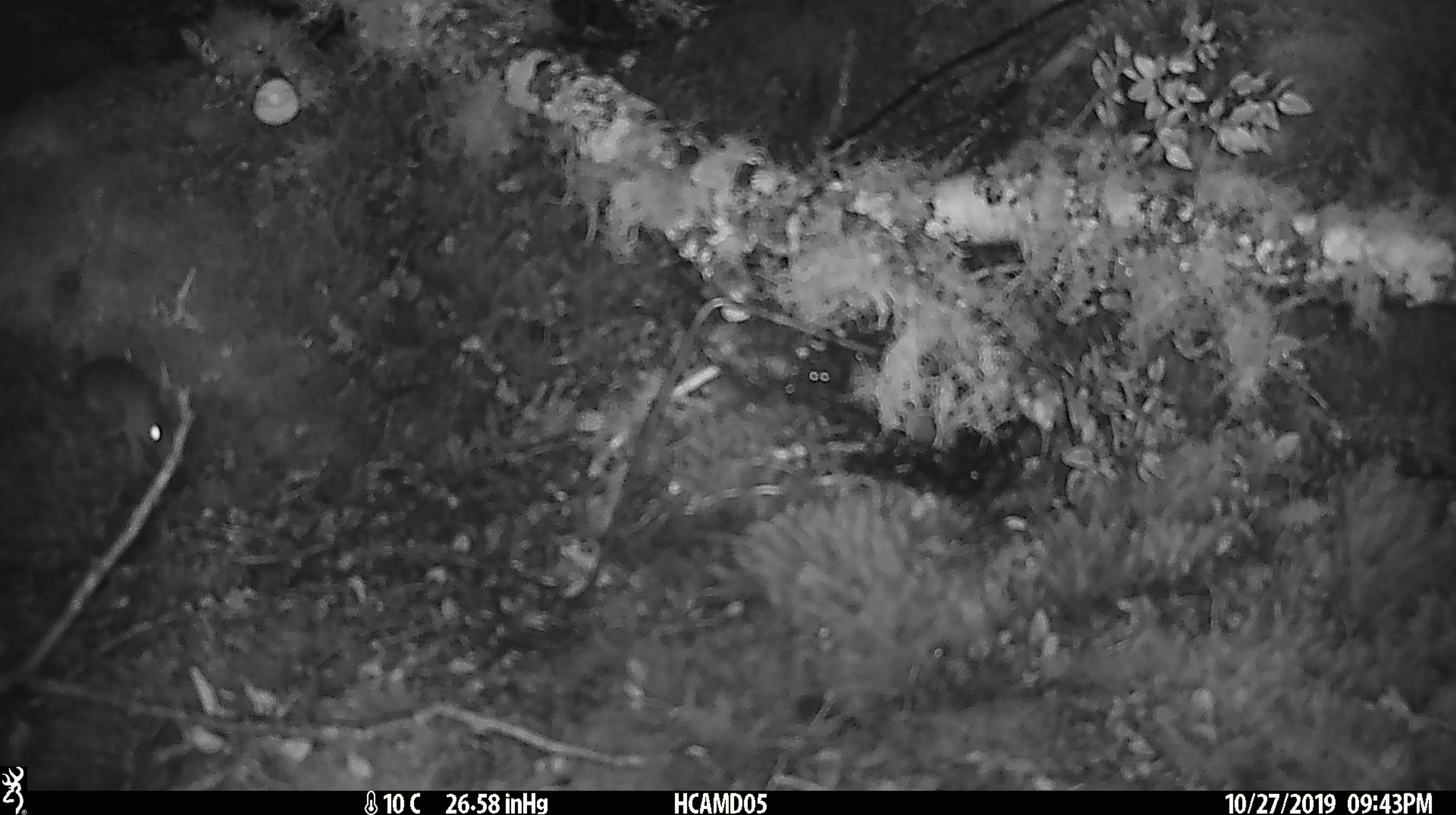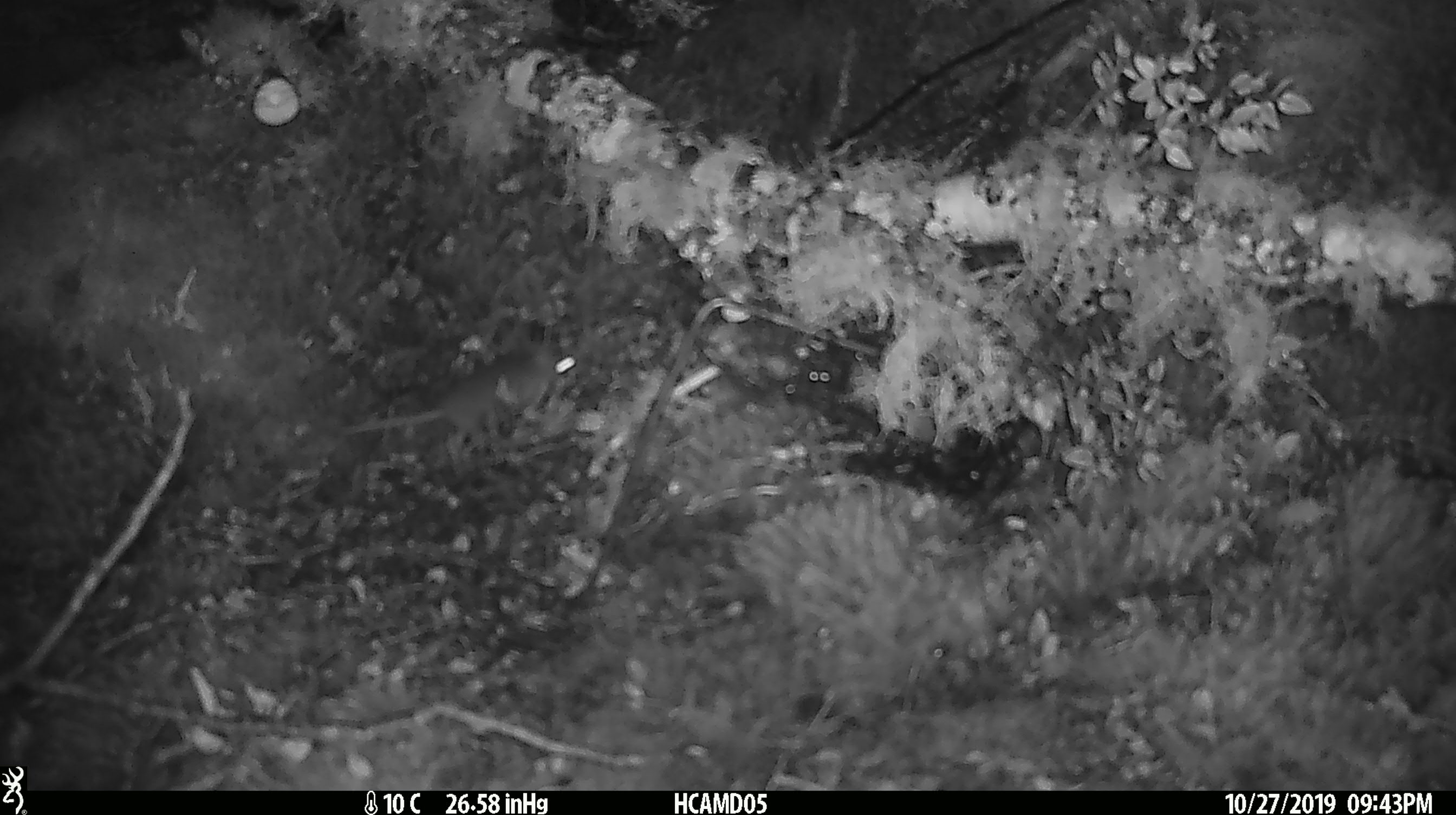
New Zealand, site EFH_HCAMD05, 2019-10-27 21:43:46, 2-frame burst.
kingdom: Animalia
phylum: Chordata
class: Mammalia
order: Rodentia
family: Muridae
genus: Mus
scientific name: Mus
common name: mouse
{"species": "mouse (Mus)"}